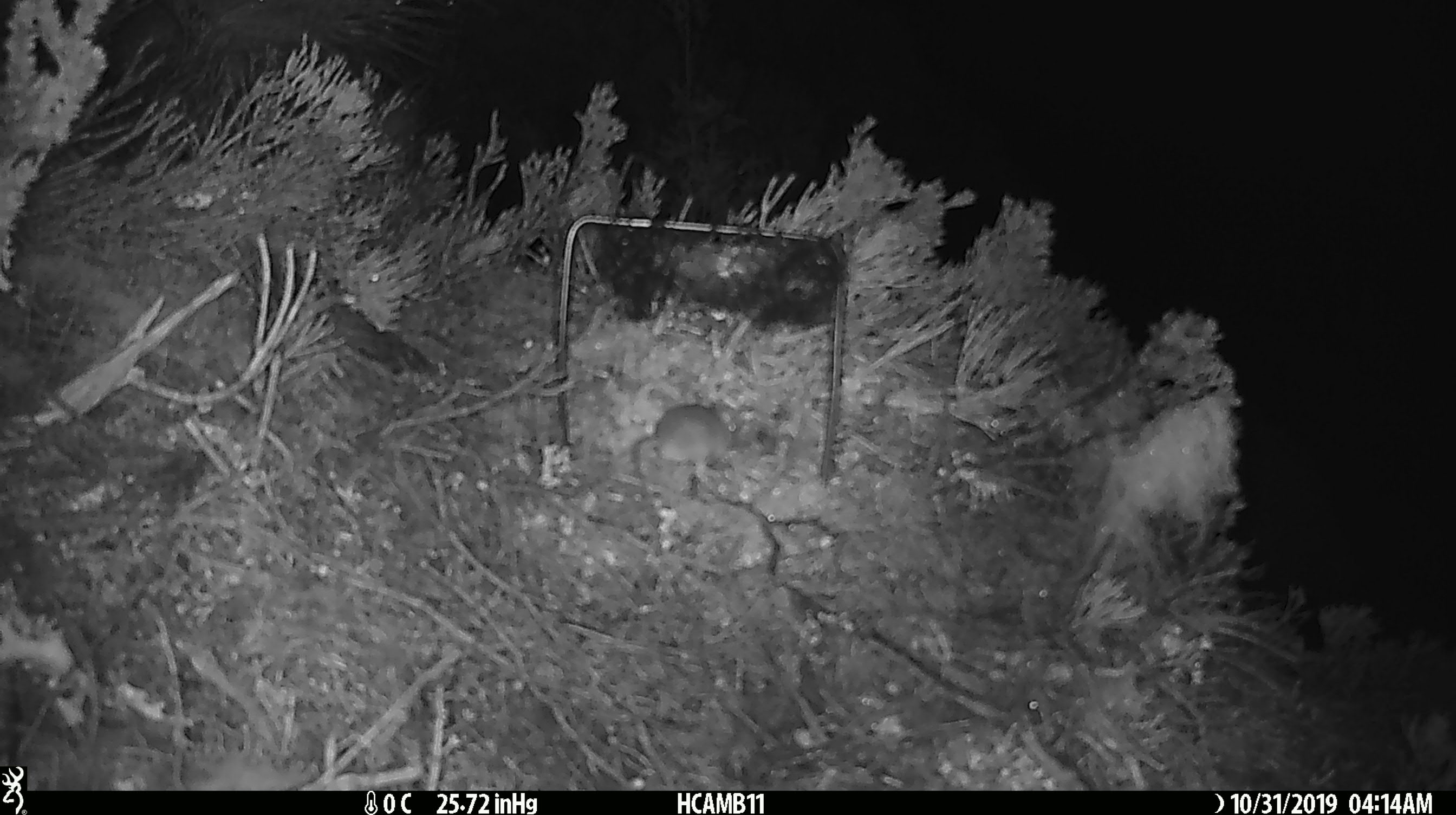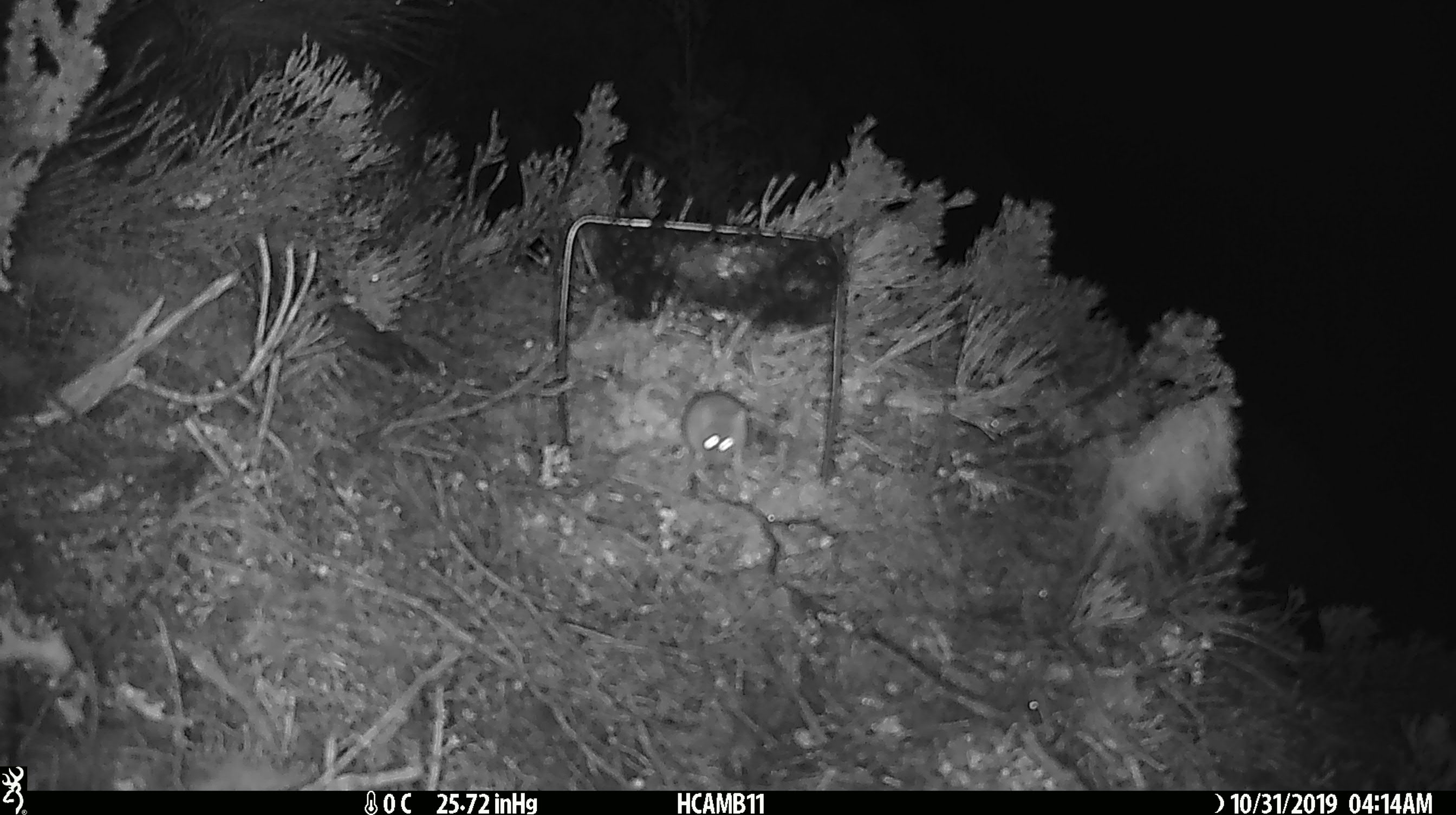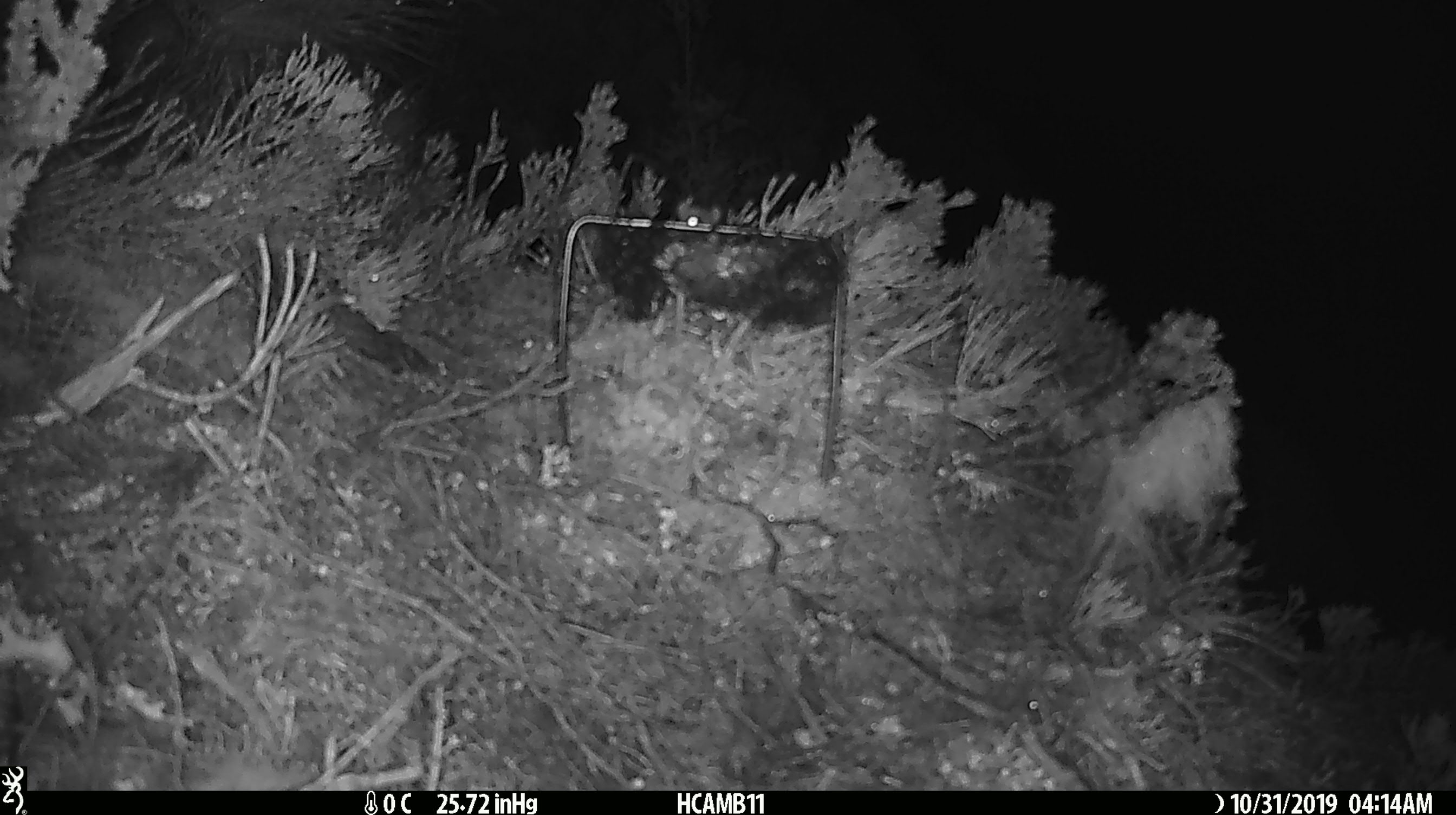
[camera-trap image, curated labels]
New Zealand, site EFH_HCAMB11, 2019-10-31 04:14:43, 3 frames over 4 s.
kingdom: Animalia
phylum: Chordata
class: Mammalia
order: Rodentia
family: Muridae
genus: Mus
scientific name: Mus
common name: mouse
Mouse (Mus).